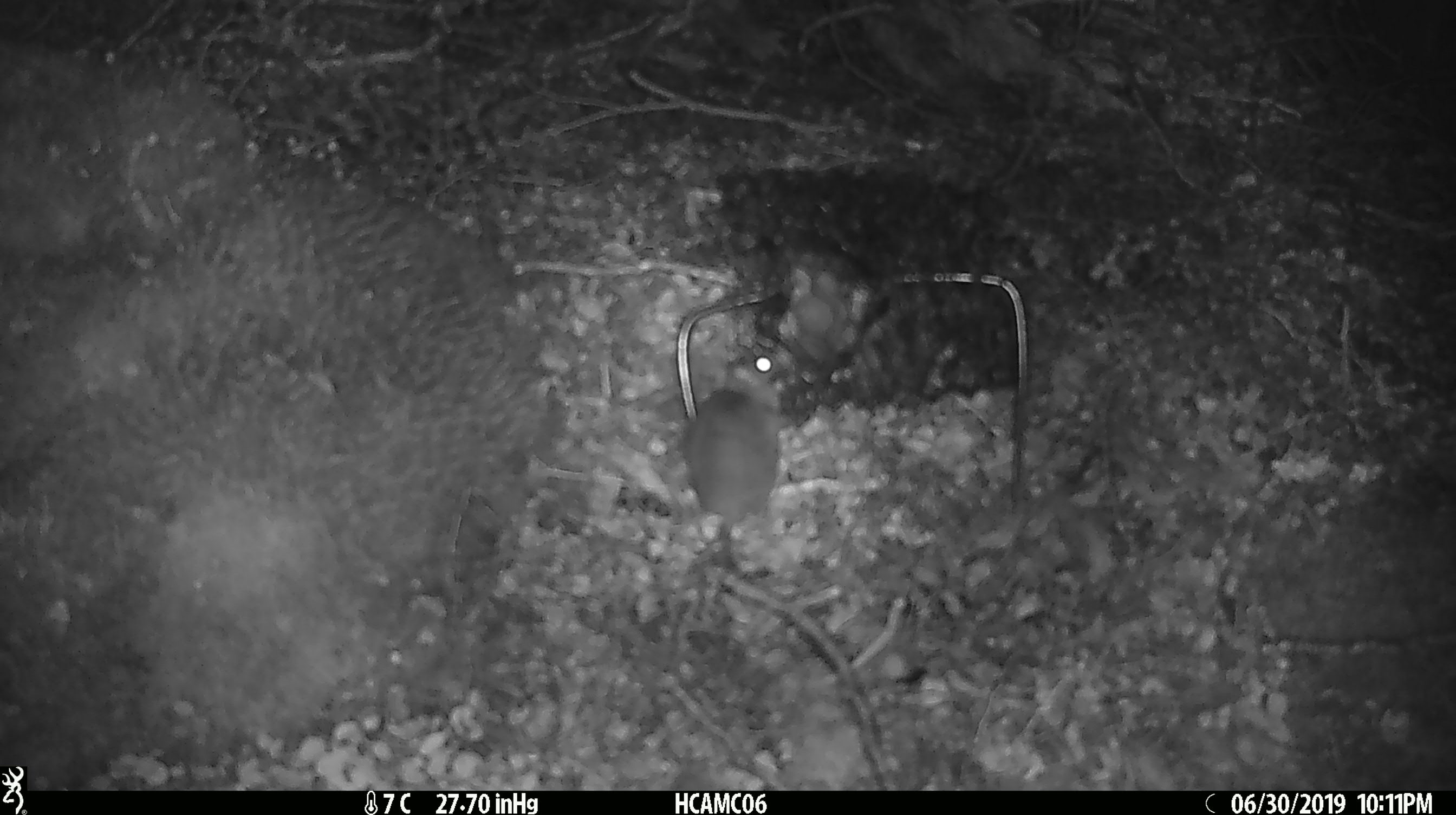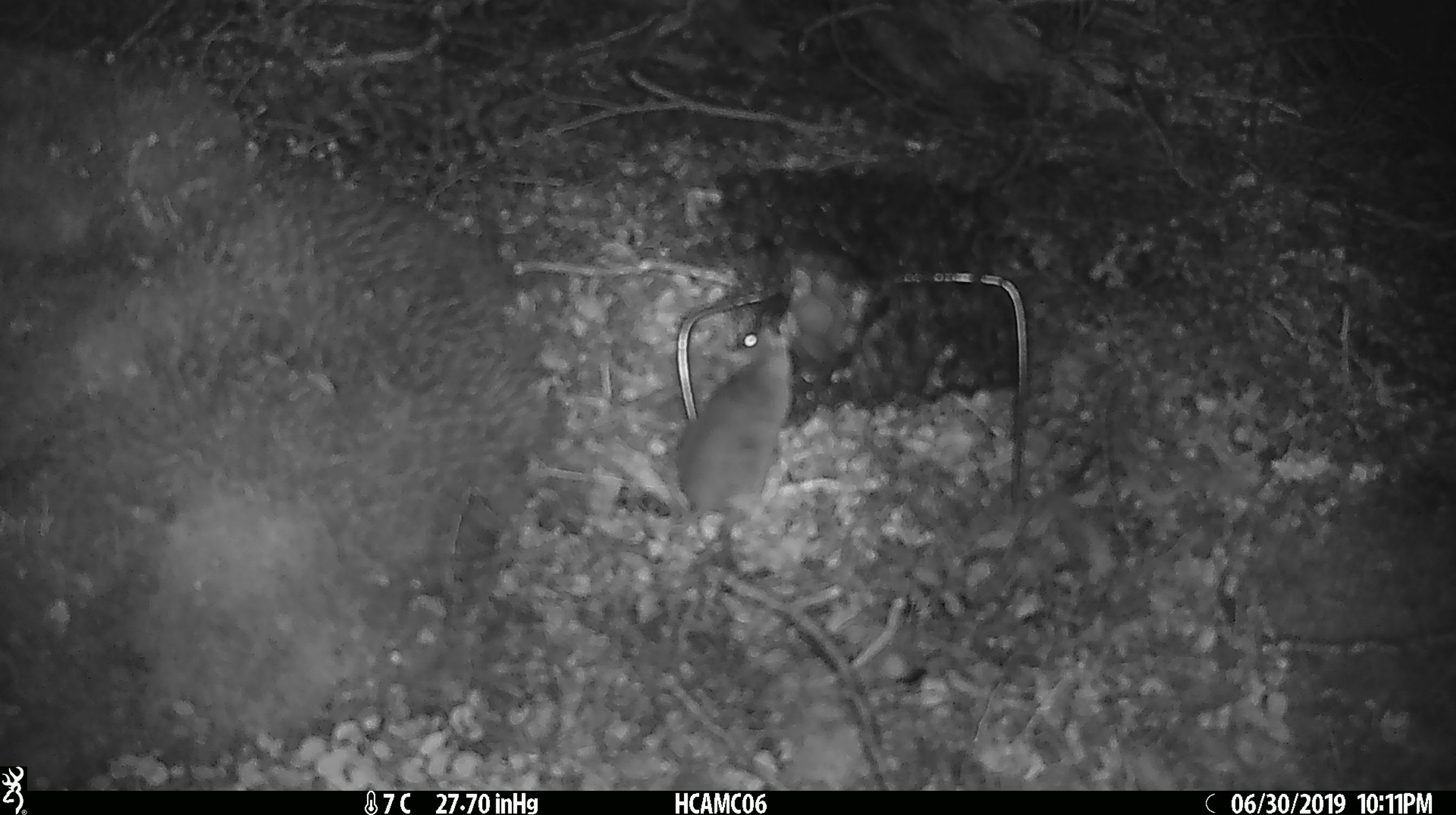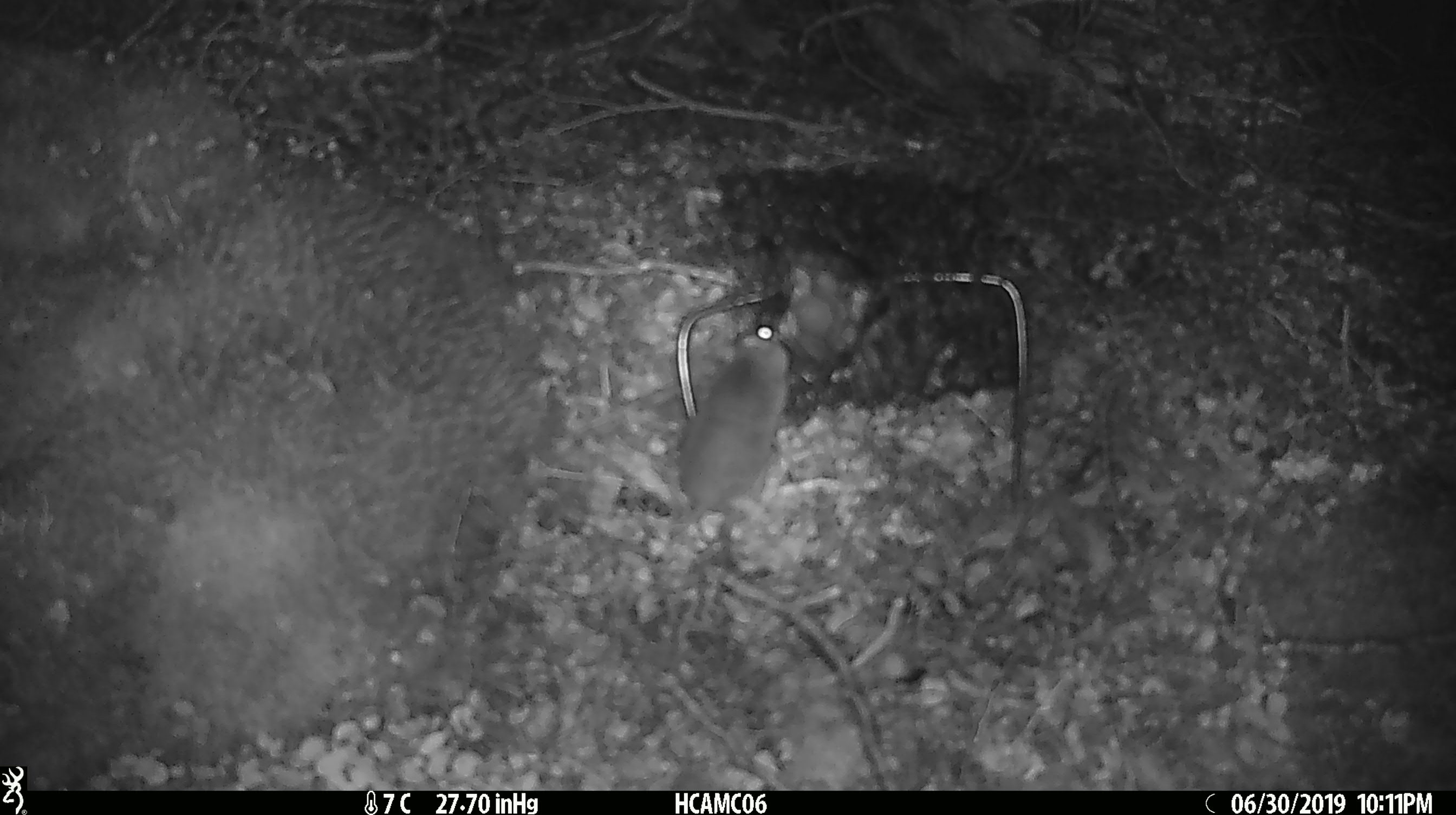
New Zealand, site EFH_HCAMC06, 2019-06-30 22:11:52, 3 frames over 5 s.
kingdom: Animalia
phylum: Chordata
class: Mammalia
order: Rodentia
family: Muridae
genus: Mus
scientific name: Mus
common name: mouse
Mouse (Mus).